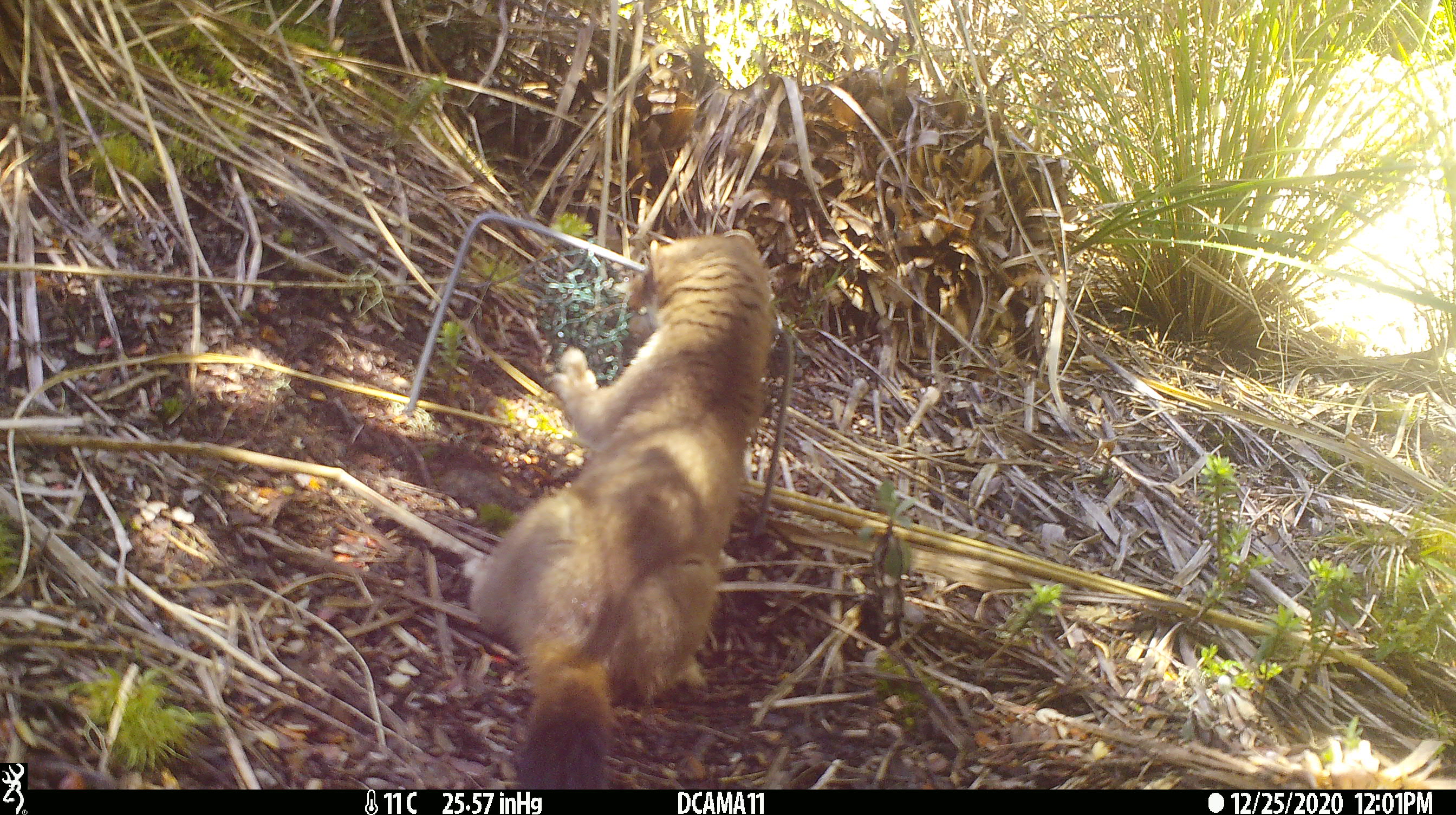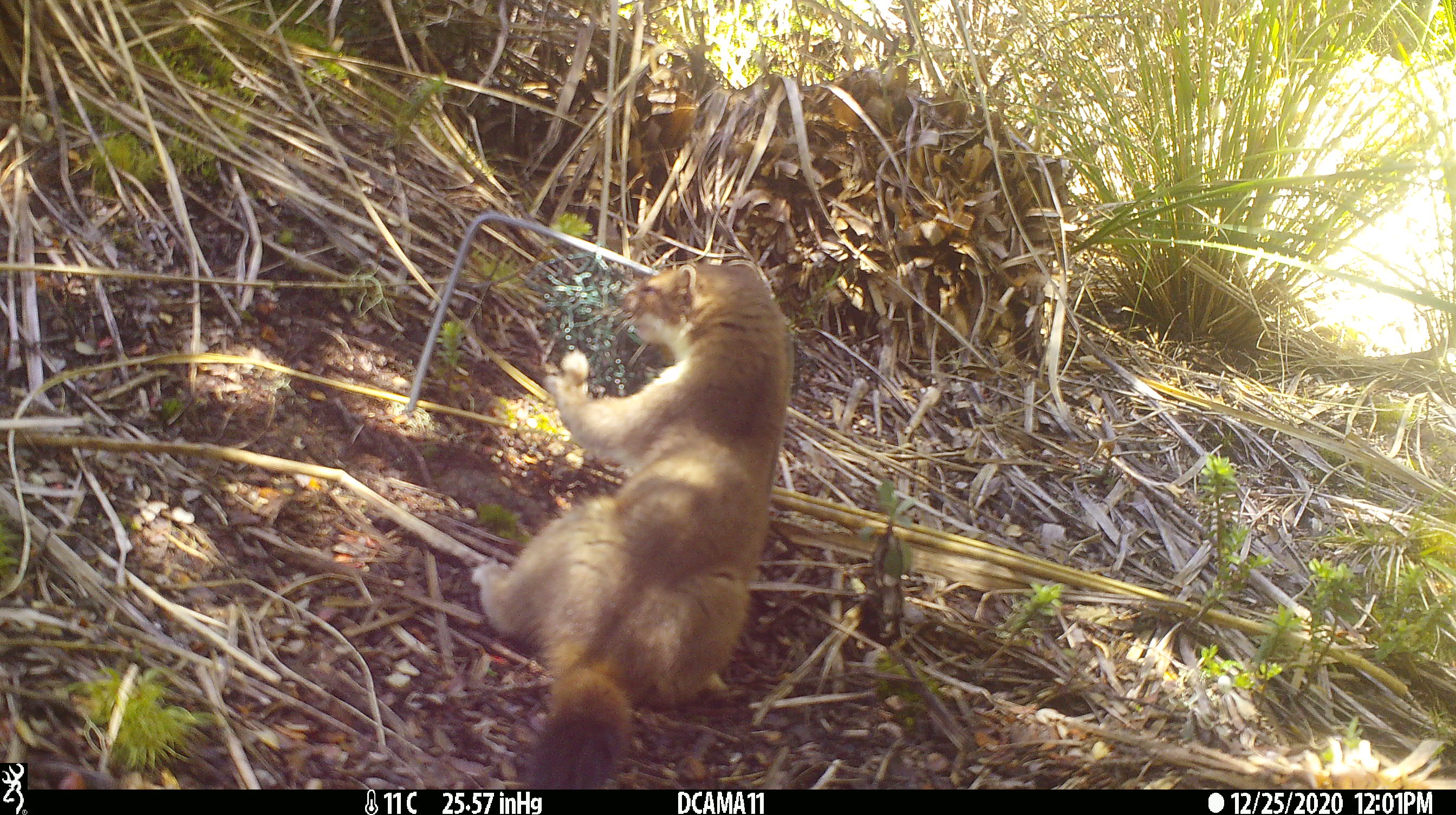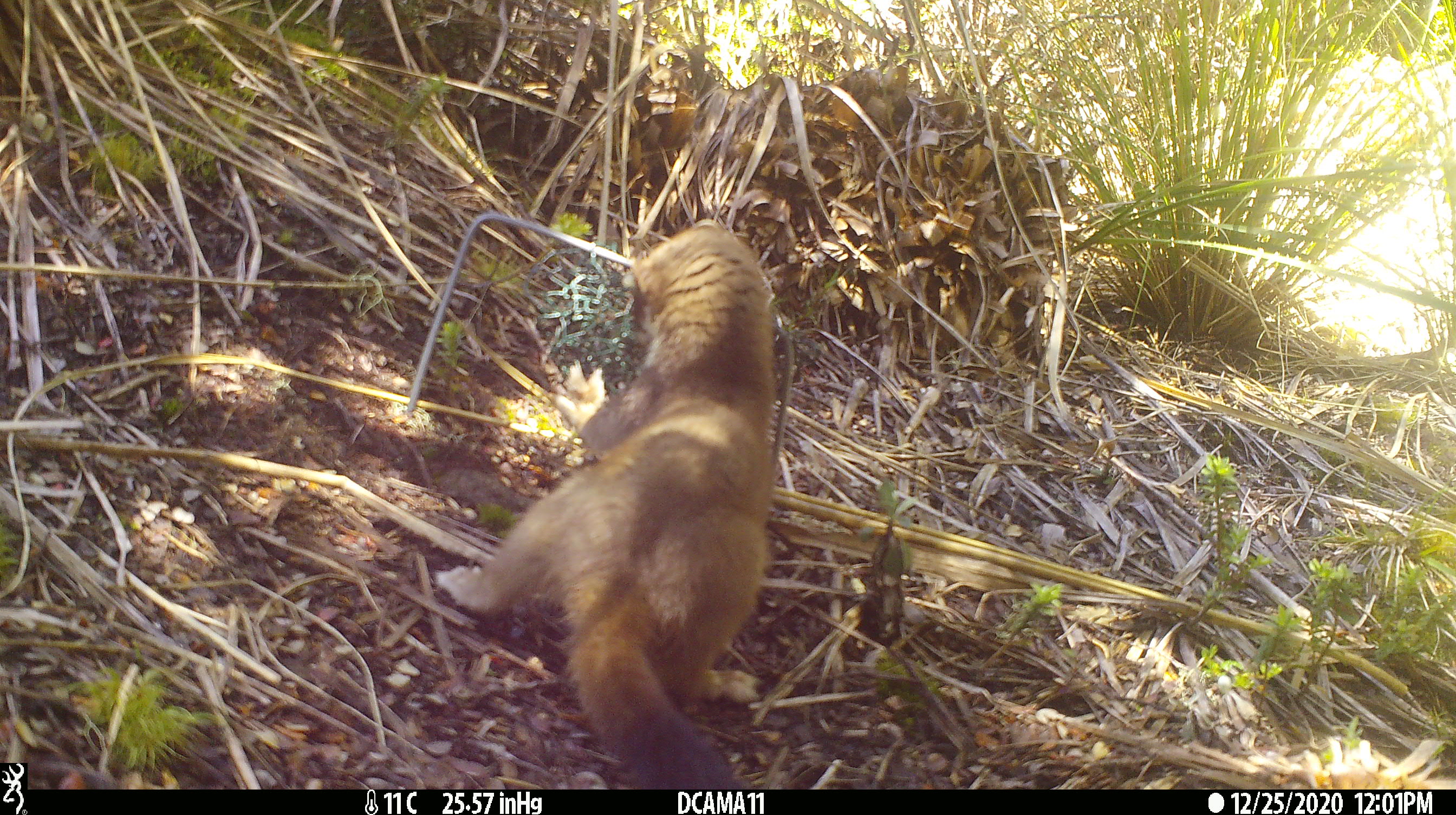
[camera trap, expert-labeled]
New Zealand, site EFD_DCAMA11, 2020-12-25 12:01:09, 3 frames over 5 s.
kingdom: Animalia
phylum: Chordata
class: Mammalia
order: Carnivora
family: Mustelidae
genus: Mustela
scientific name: Mustela erminea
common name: stoat